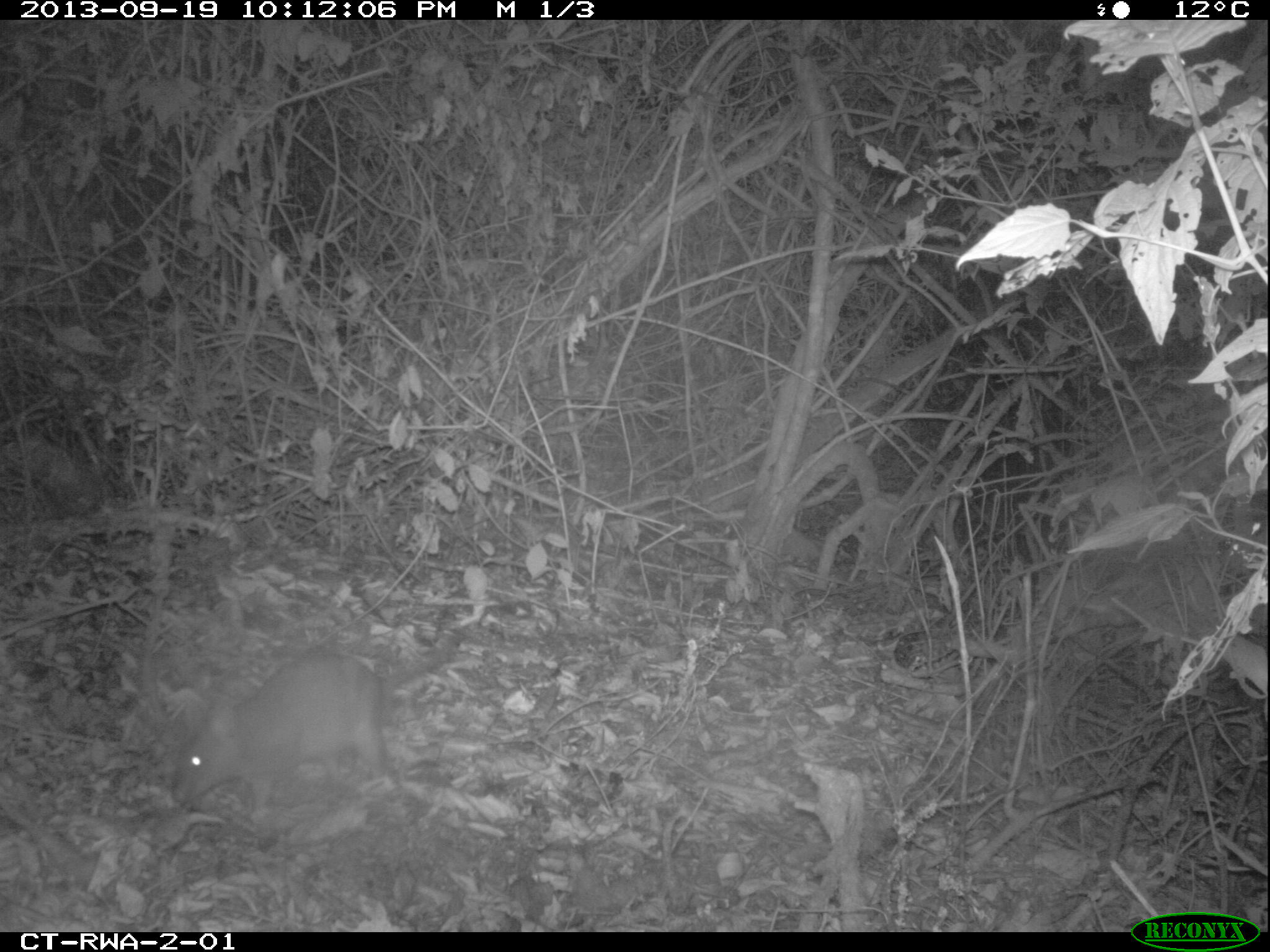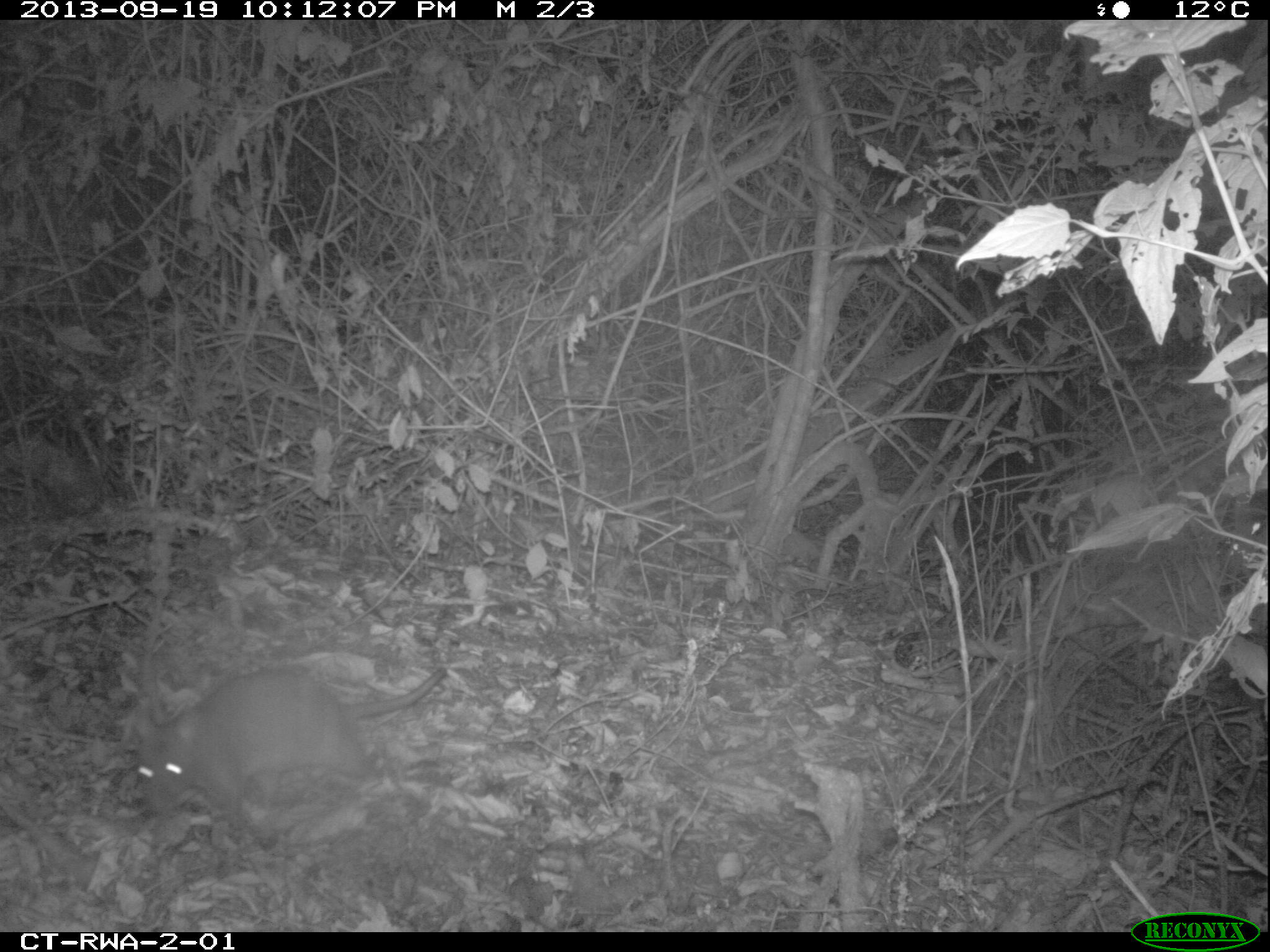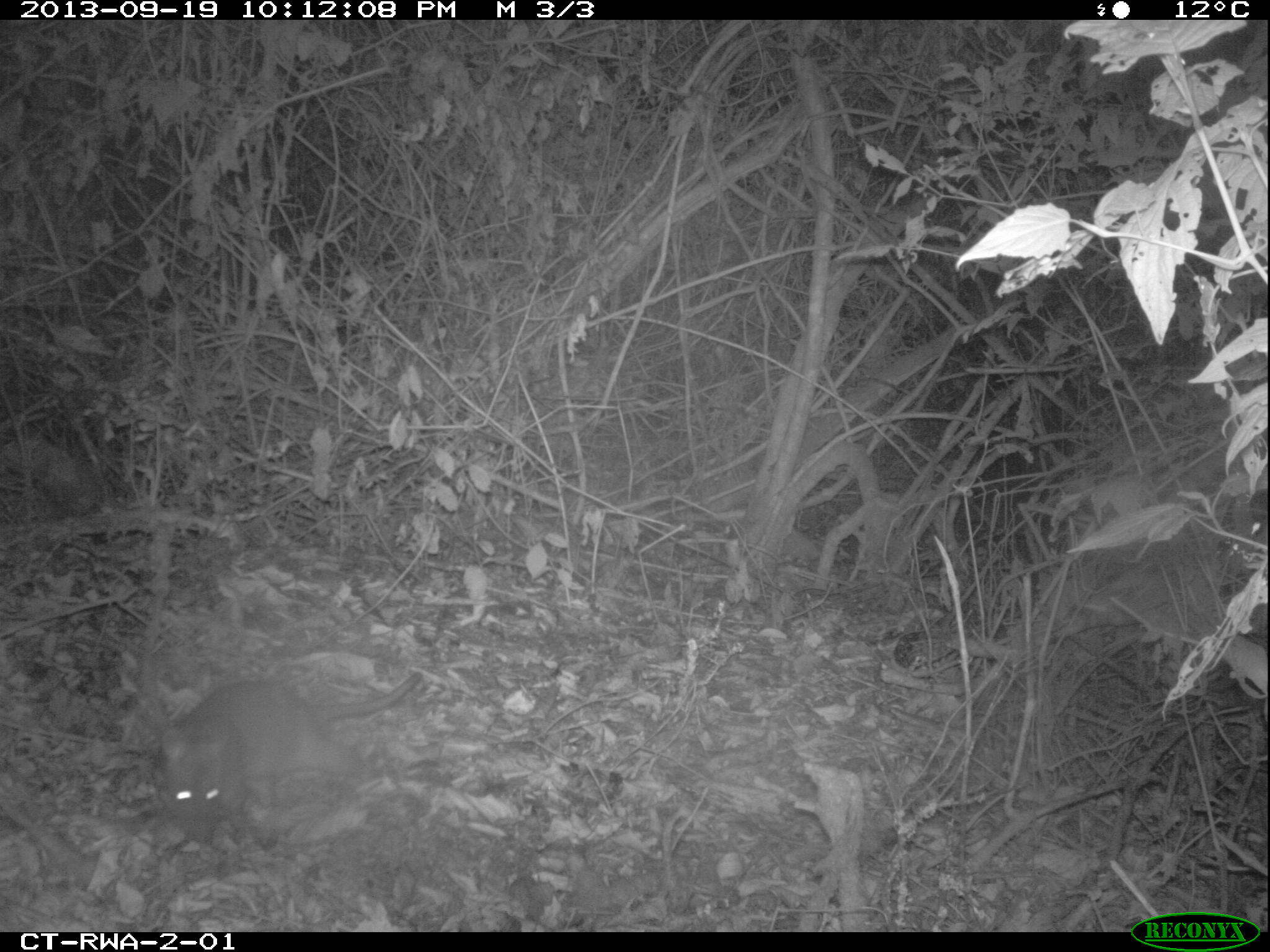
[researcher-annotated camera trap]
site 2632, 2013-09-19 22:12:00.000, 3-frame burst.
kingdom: Animalia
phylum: Chordata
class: Mammalia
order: Rodentia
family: Nesomyidae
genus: Cricetomys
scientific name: Cricetomys gambianus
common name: african giant pouched rat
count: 1